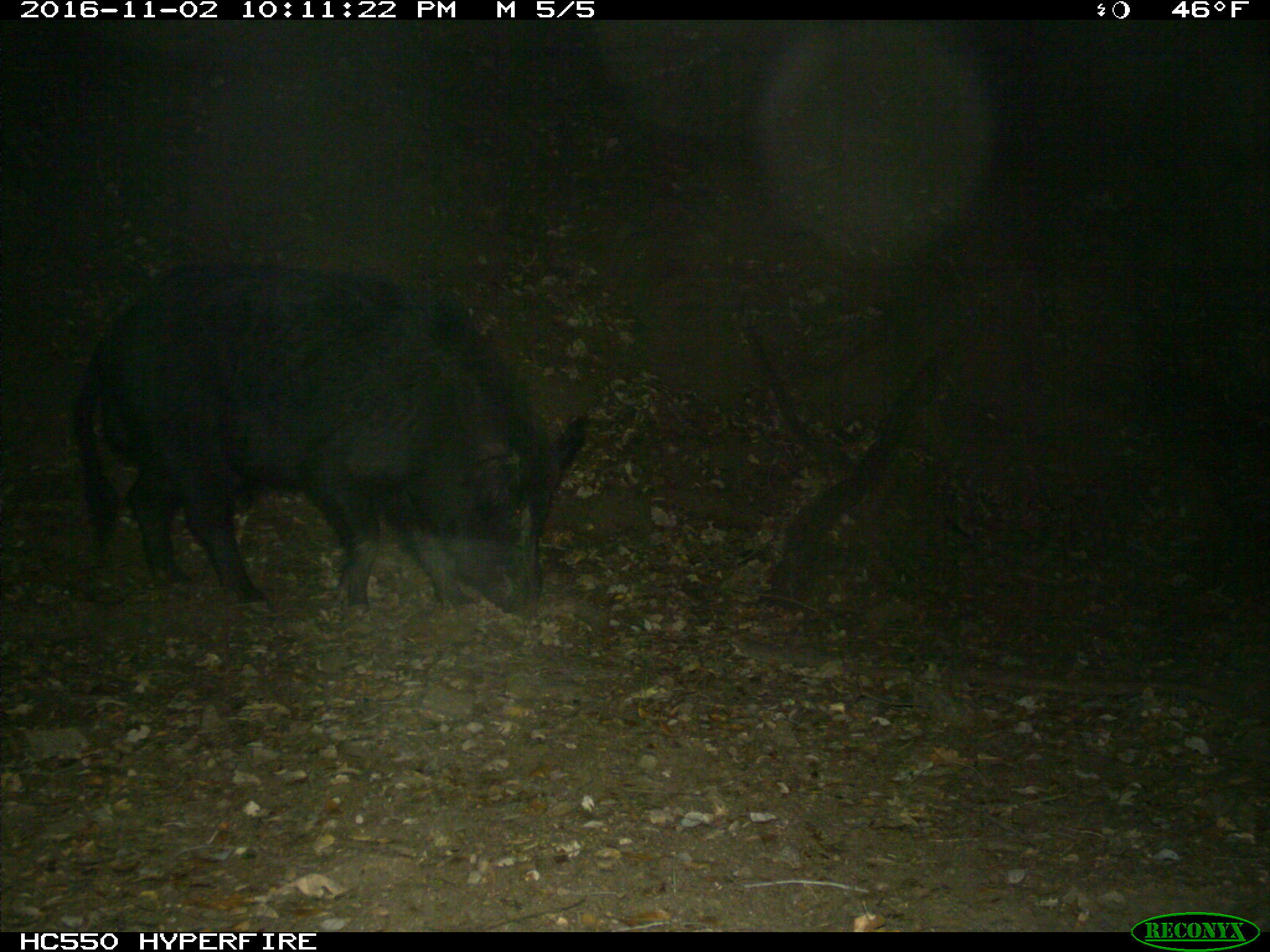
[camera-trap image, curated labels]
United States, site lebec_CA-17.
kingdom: Animalia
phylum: Chordata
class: Mammalia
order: Artiodactyla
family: Suidae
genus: Sus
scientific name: Sus scrofa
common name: wild boar